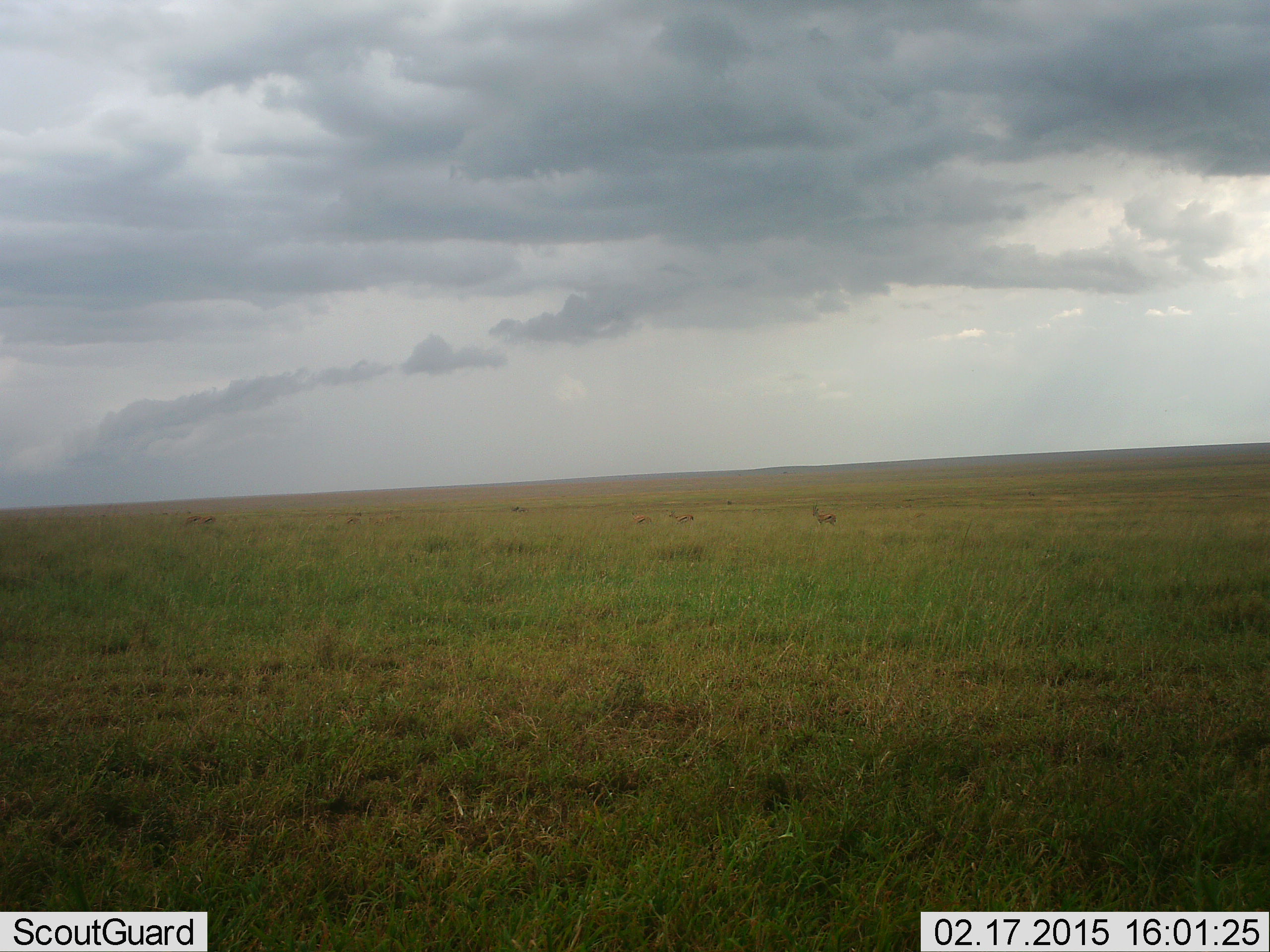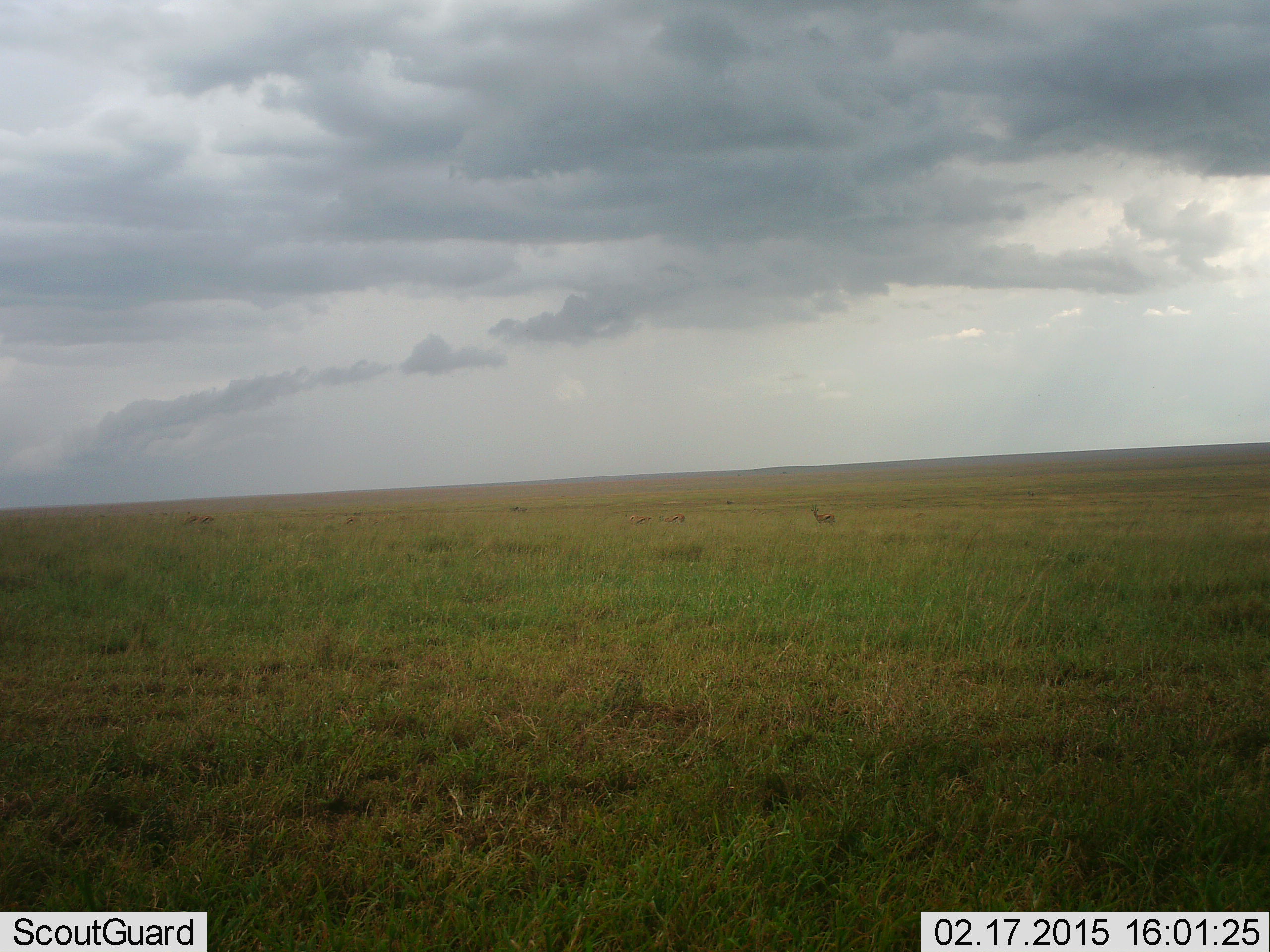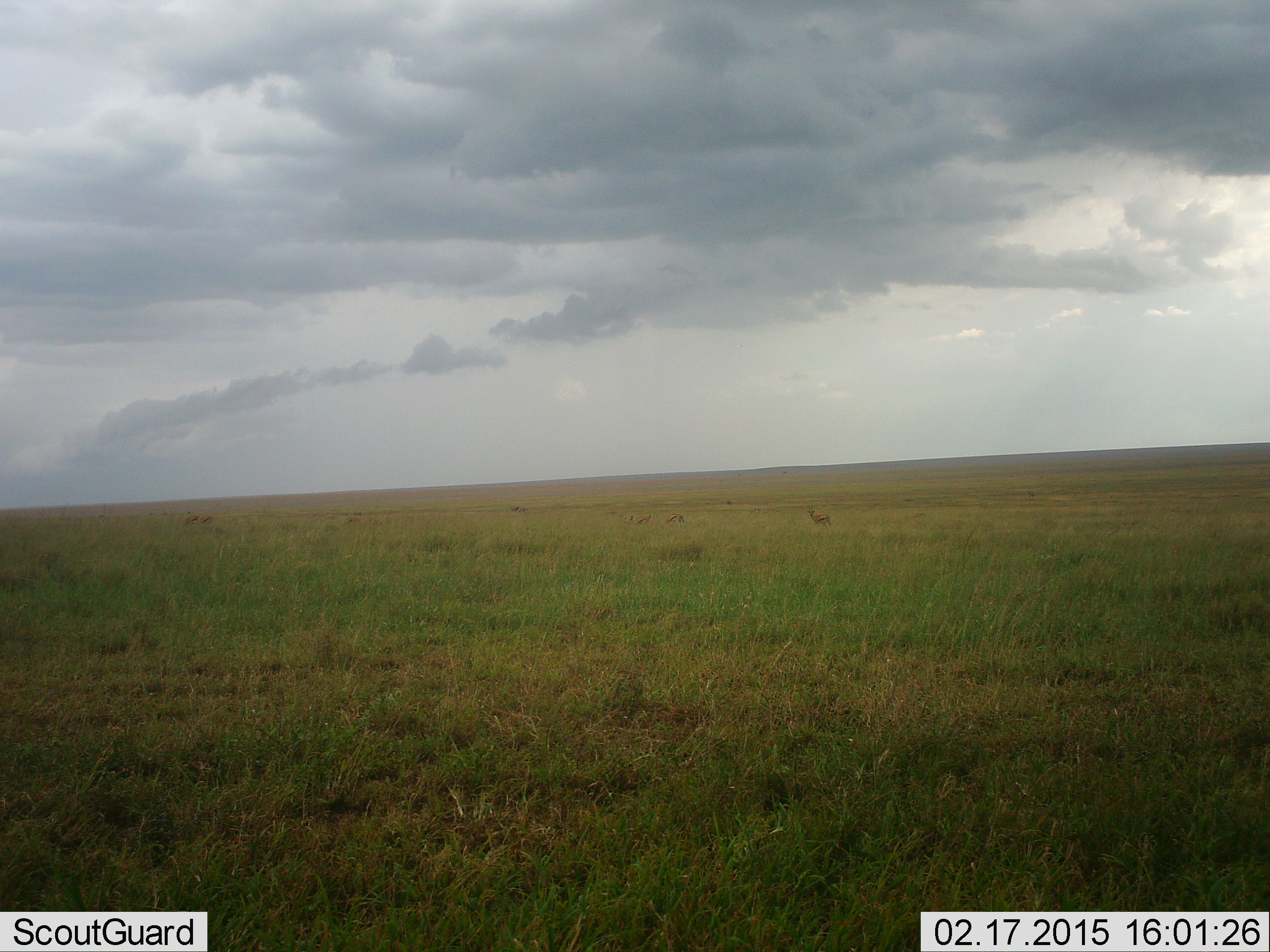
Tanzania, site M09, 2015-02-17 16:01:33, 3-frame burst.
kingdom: Animalia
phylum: Chordata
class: Mammalia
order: Artiodactyla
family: Bovidae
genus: Eudorcas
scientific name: Eudorcas thomsonii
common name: thomson's gazelle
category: gazellethomsons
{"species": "gazellethomsons (thomson's gazelle) (Eudorcas thomsonii)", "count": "5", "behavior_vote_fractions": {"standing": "100%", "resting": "0%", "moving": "50%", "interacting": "0%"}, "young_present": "0%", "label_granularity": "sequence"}